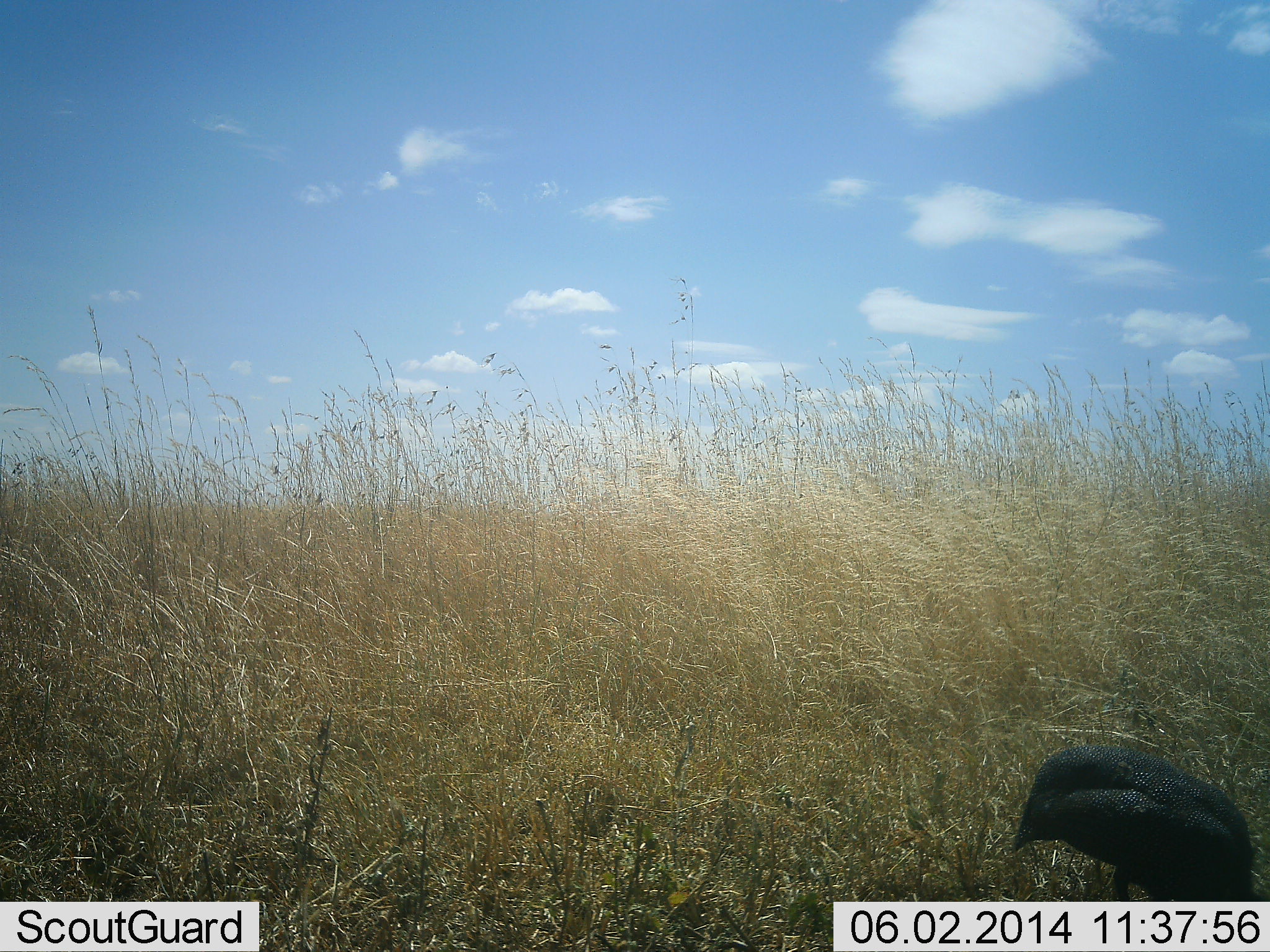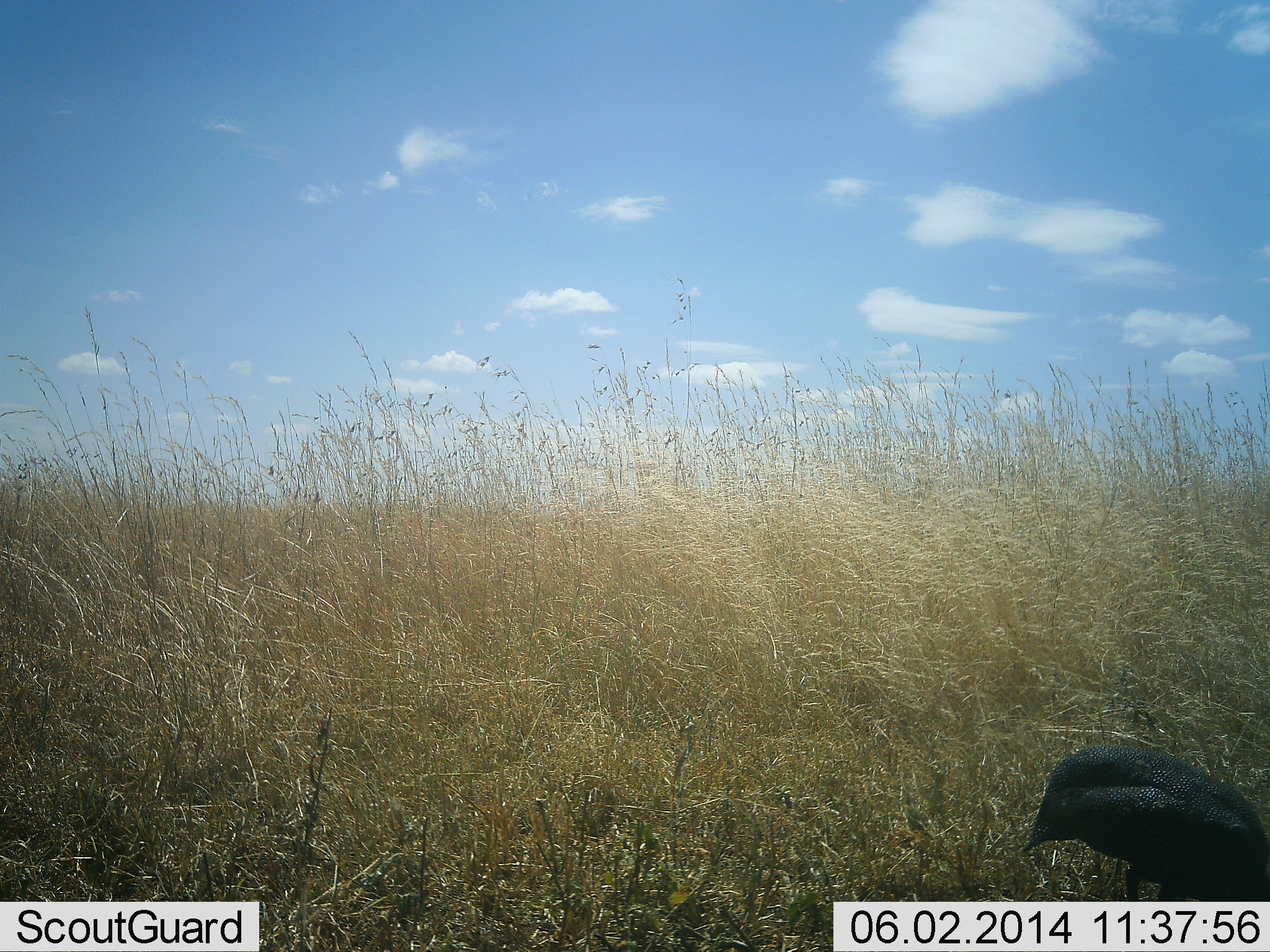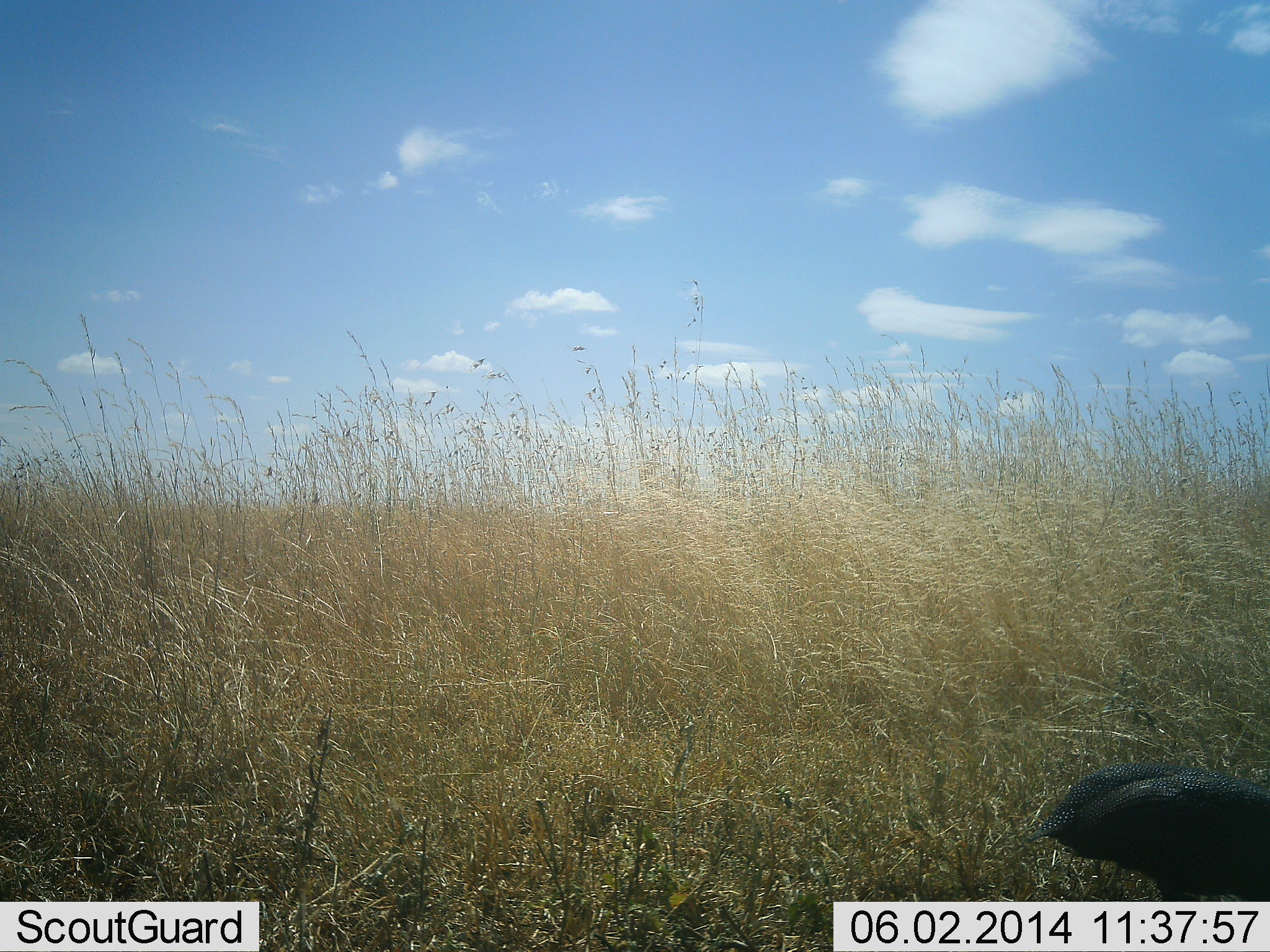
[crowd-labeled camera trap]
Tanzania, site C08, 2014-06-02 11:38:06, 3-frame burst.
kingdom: Animalia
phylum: Chordata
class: Aves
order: Galliformes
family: Numididae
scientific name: Numididae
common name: guinea fowl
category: guineafowl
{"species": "guineafowl (guinea fowl) (Numididae)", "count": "1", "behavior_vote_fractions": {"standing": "40%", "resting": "0%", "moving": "0%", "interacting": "0%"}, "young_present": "0%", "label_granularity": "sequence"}